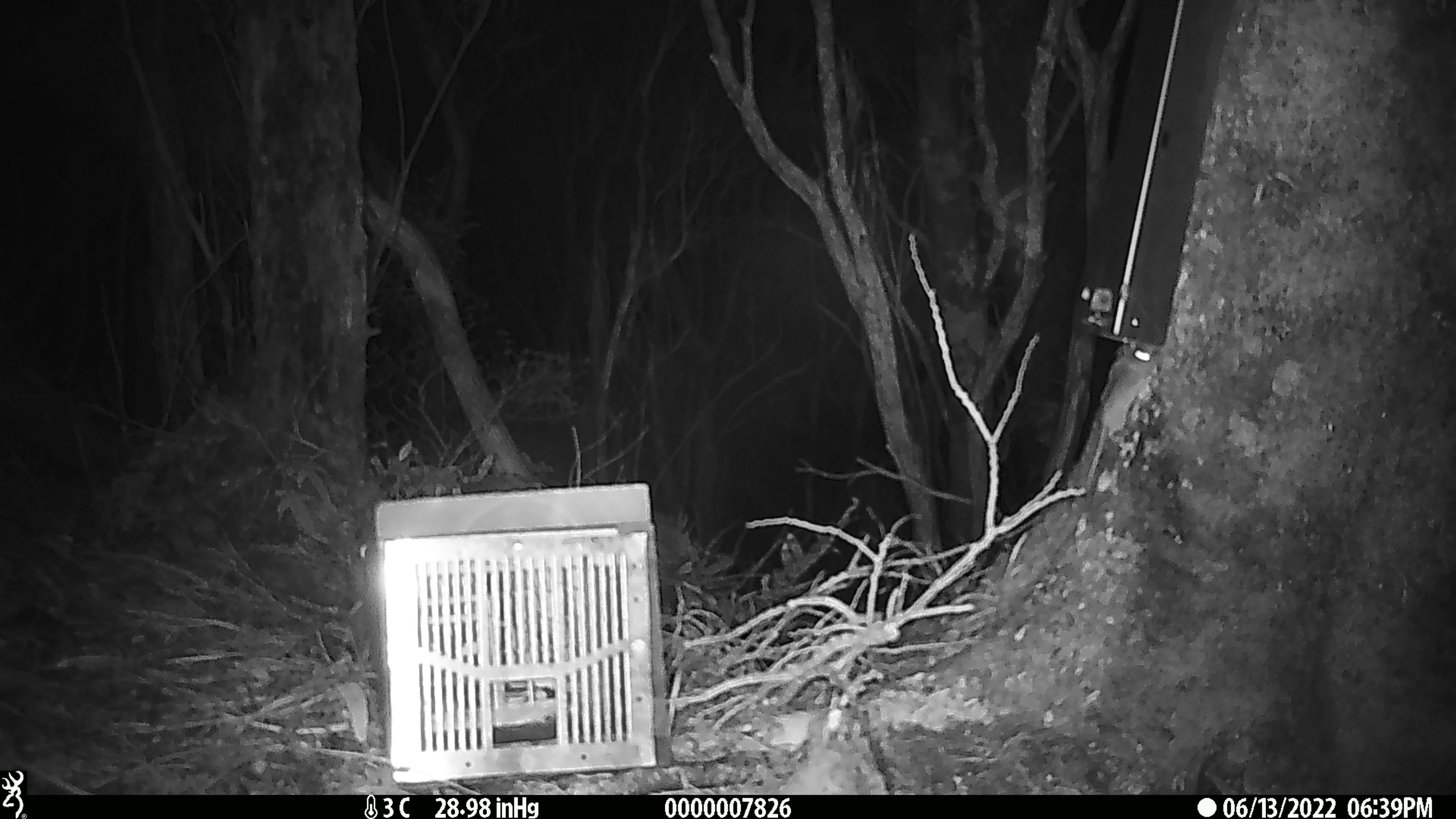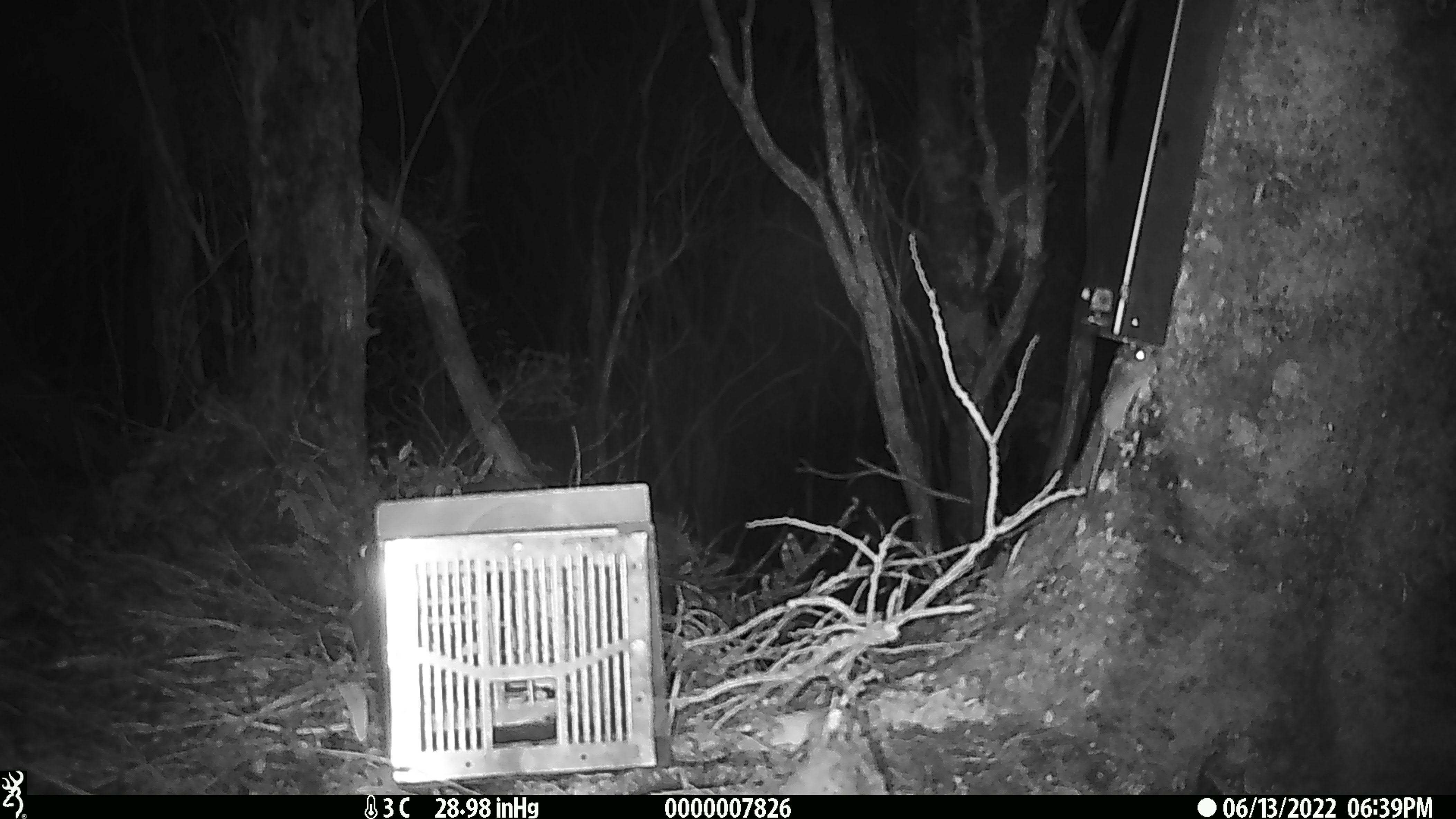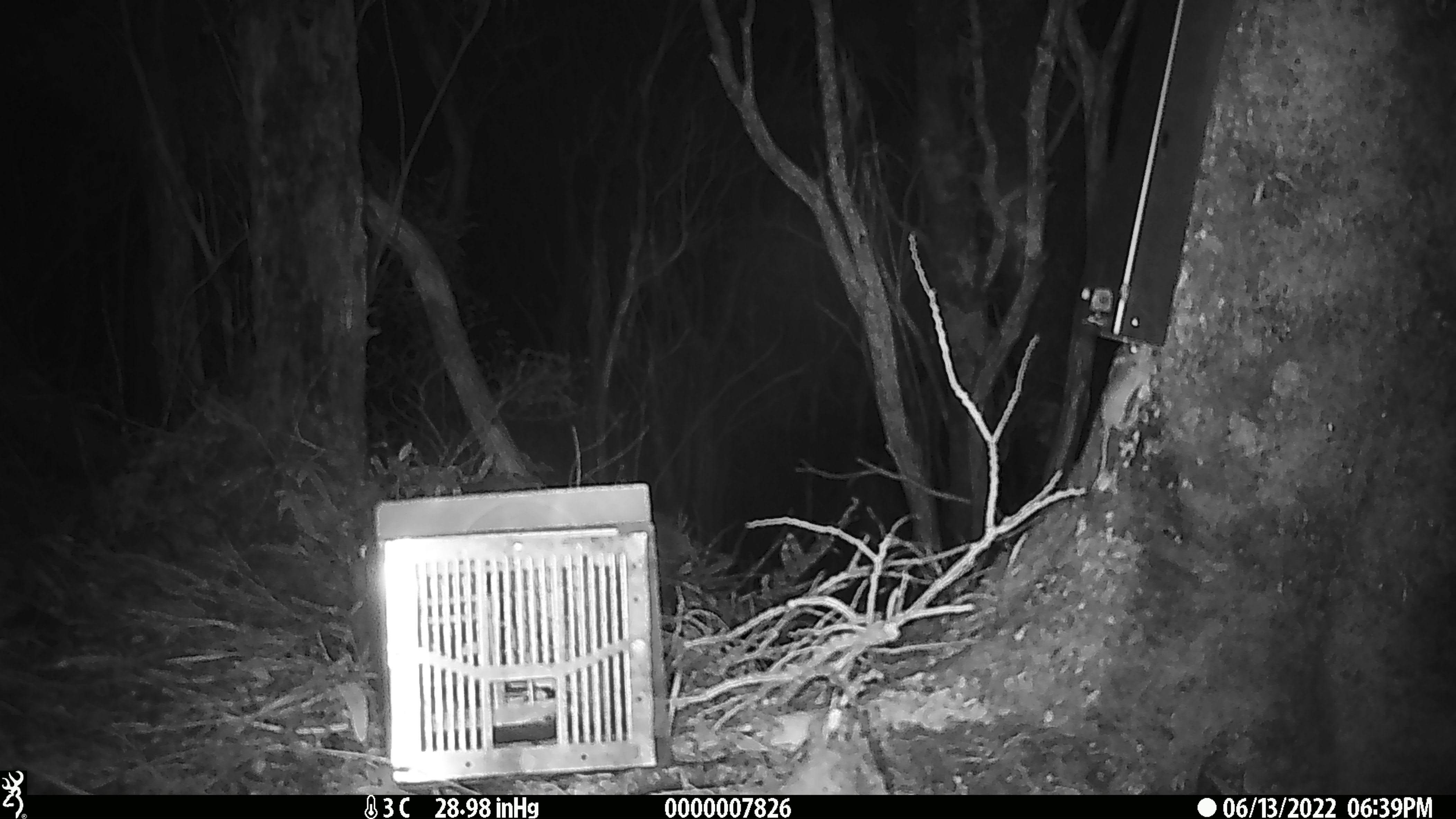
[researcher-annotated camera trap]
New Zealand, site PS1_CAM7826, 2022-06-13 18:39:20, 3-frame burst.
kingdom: Animalia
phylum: Chordata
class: Mammalia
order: Rodentia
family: Muridae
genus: Mus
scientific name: Mus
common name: mouse